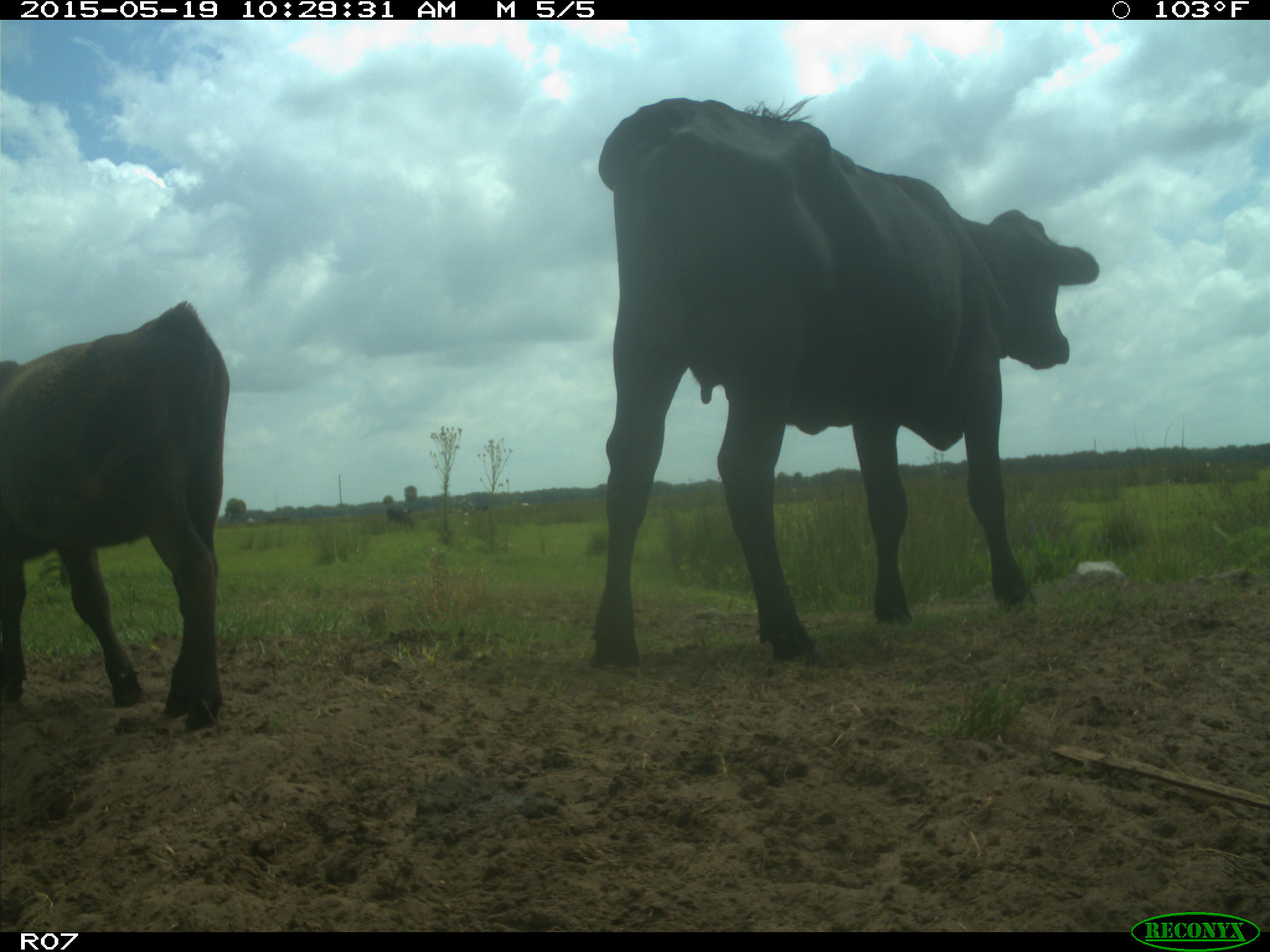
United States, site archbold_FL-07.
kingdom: Animalia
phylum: Chordata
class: Mammalia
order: Artiodactyla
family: Bovidae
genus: Bos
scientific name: Bos taurus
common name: domestic cow